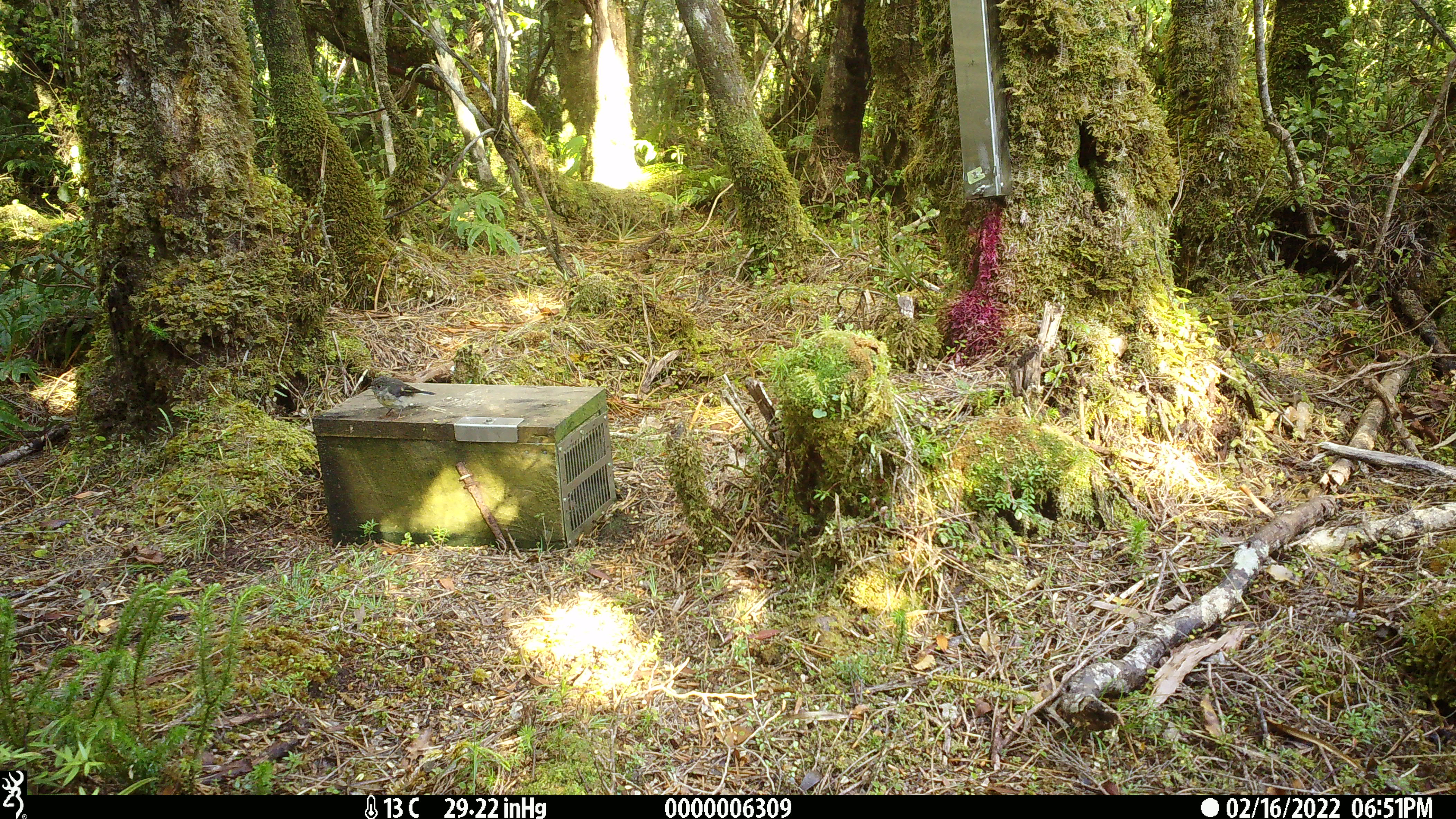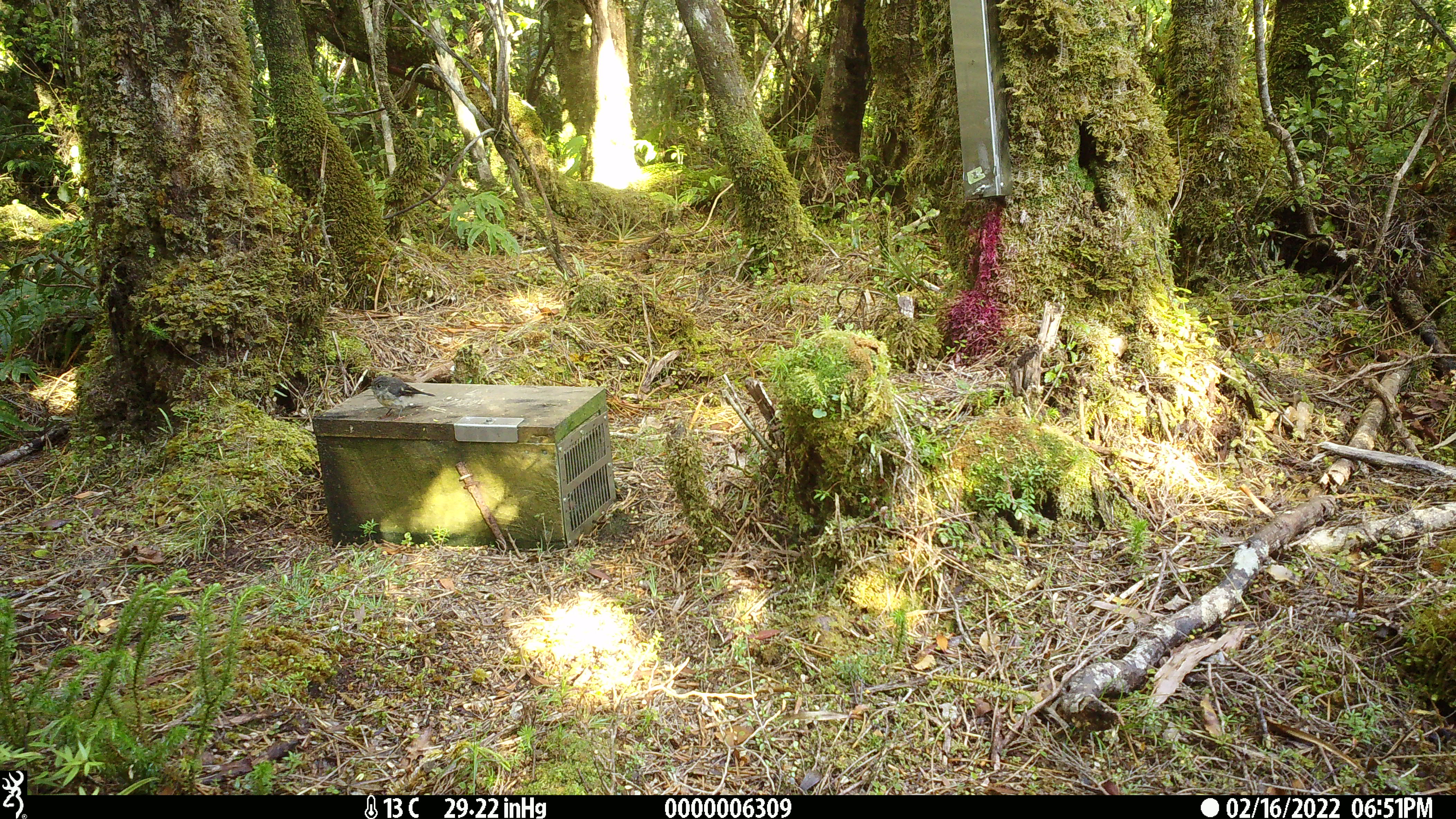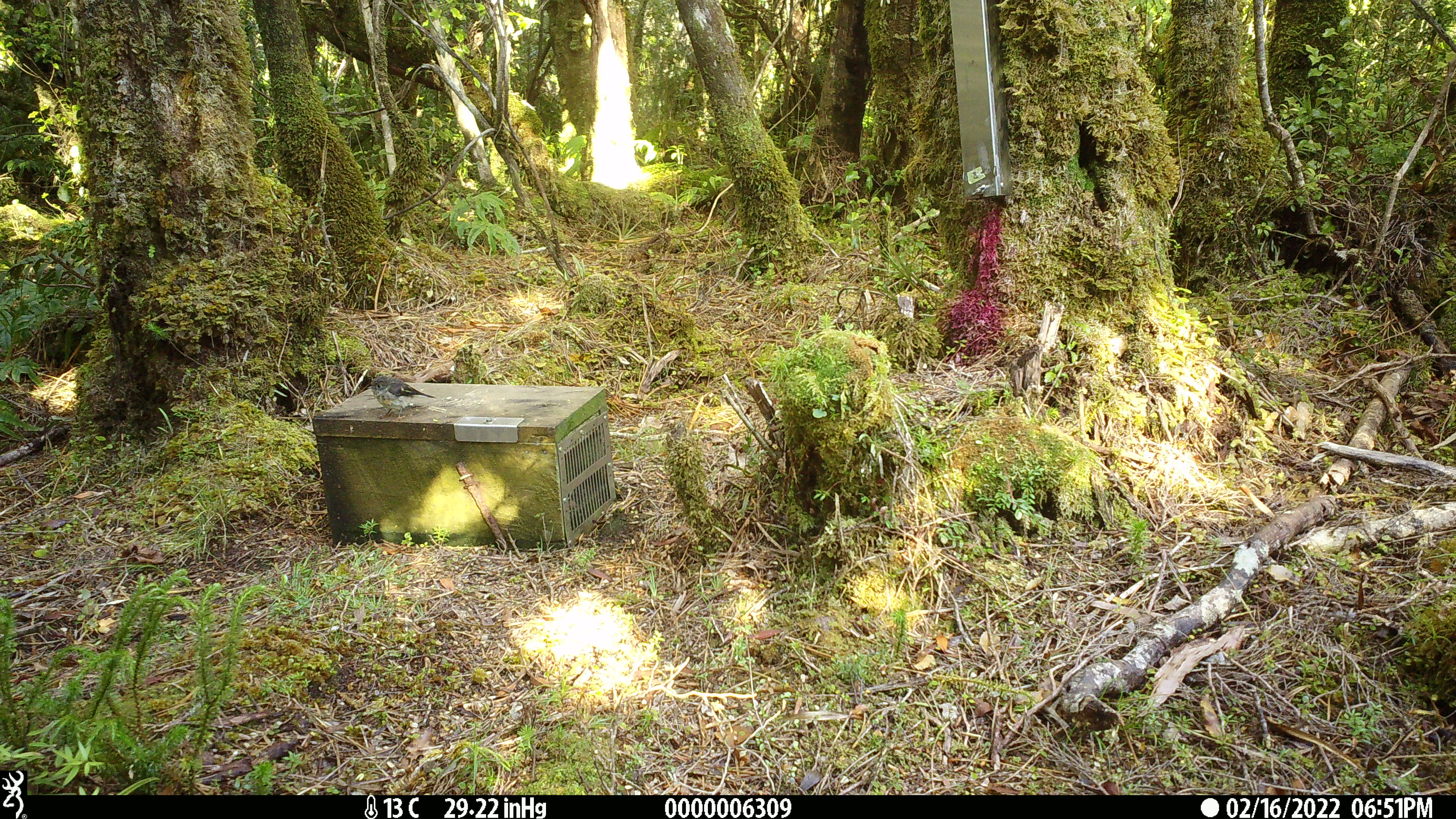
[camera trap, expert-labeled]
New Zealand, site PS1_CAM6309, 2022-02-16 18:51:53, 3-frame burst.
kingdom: Animalia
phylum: Chordata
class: Aves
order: Passeriformes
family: Petroicidae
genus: Petroica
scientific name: Petroica macrocephala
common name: tomtit